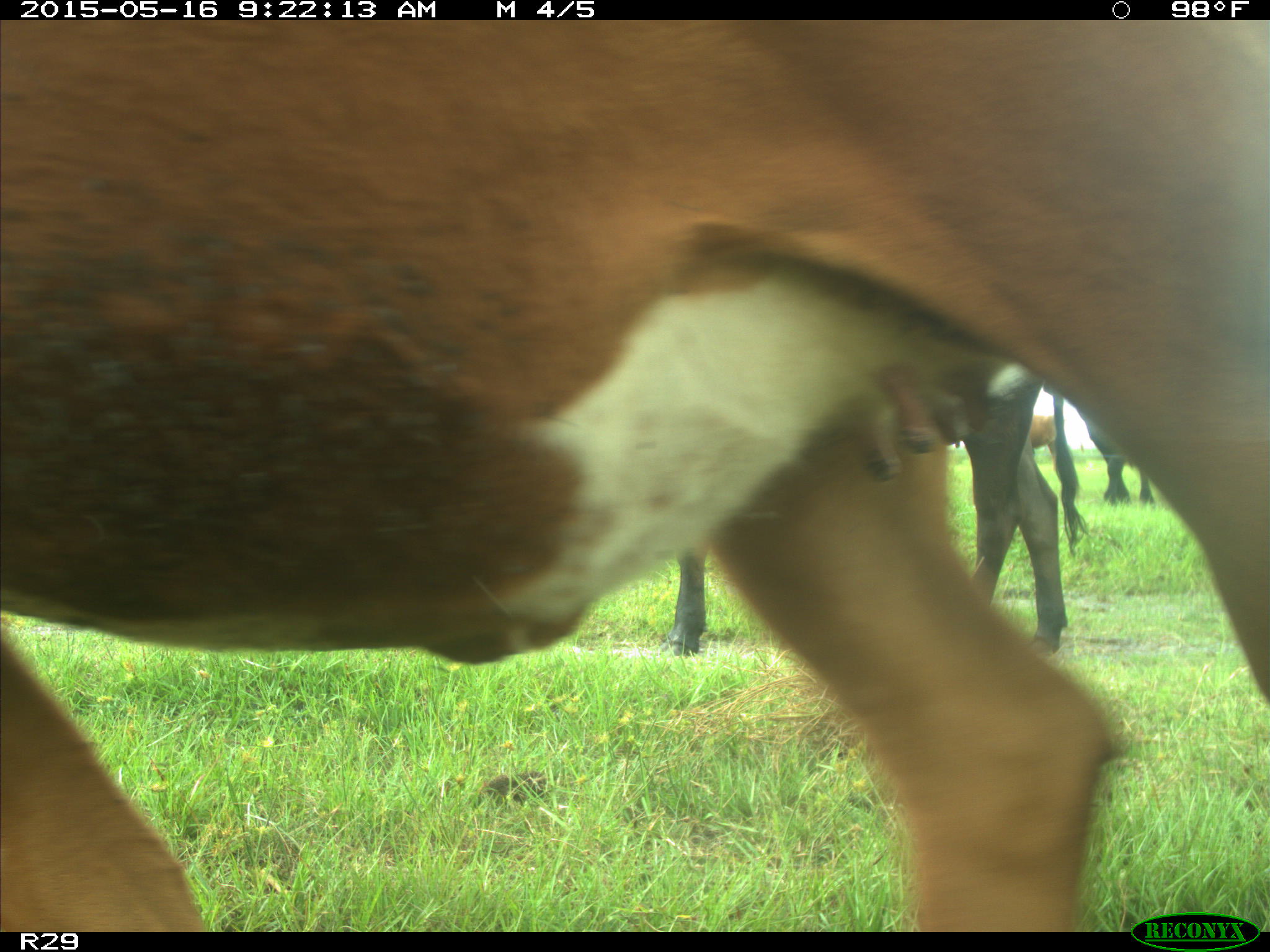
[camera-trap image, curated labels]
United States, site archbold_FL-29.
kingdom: Animalia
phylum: Chordata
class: Mammalia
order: Artiodactyla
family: Bovidae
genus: Bos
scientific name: Bos taurus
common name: domestic cow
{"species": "Bos taurus (domestic cow)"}